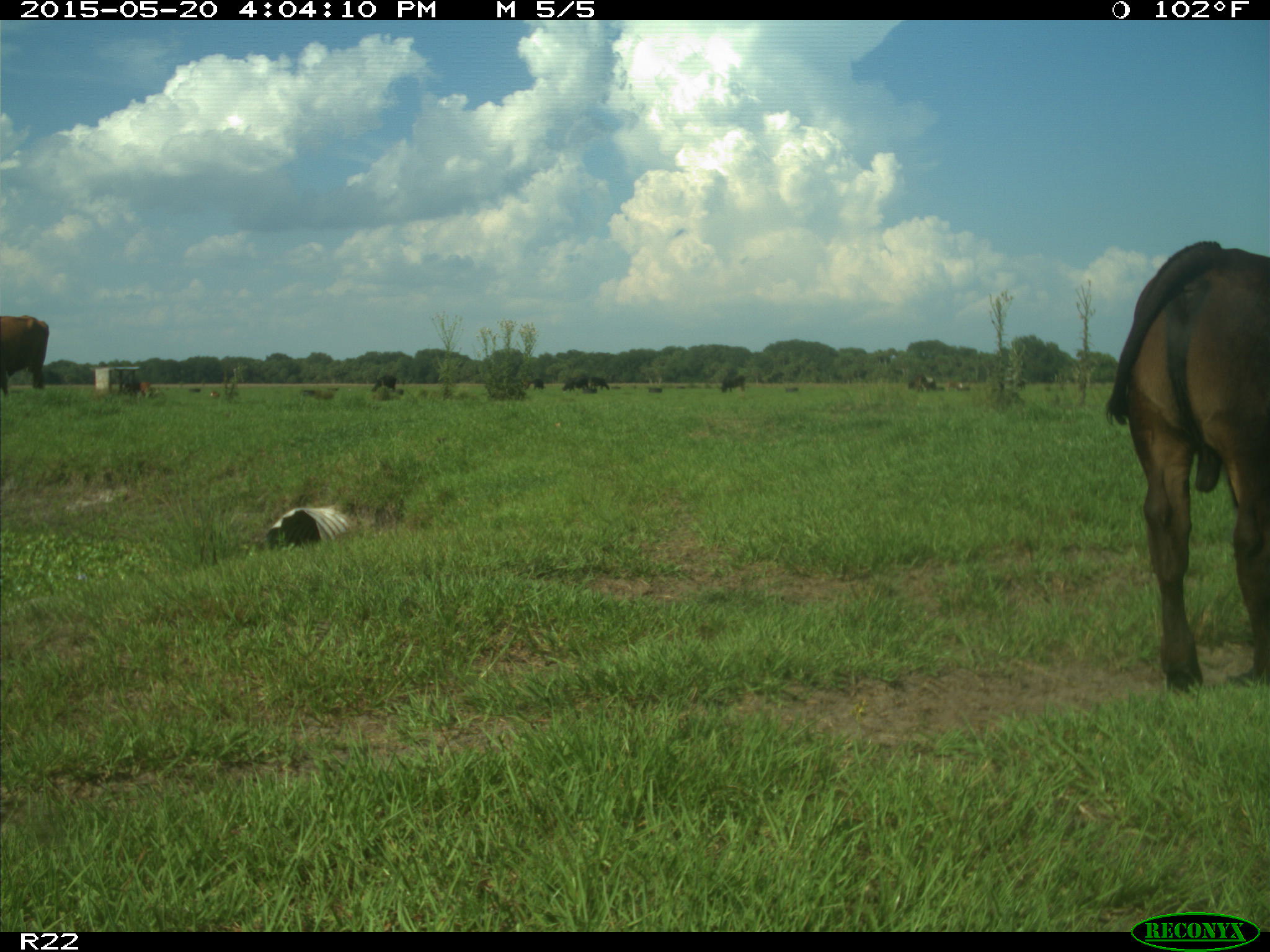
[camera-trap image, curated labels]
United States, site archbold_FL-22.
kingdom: Animalia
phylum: Chordata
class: Mammalia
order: Artiodactyla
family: Bovidae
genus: Bos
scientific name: Bos taurus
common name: domestic cow